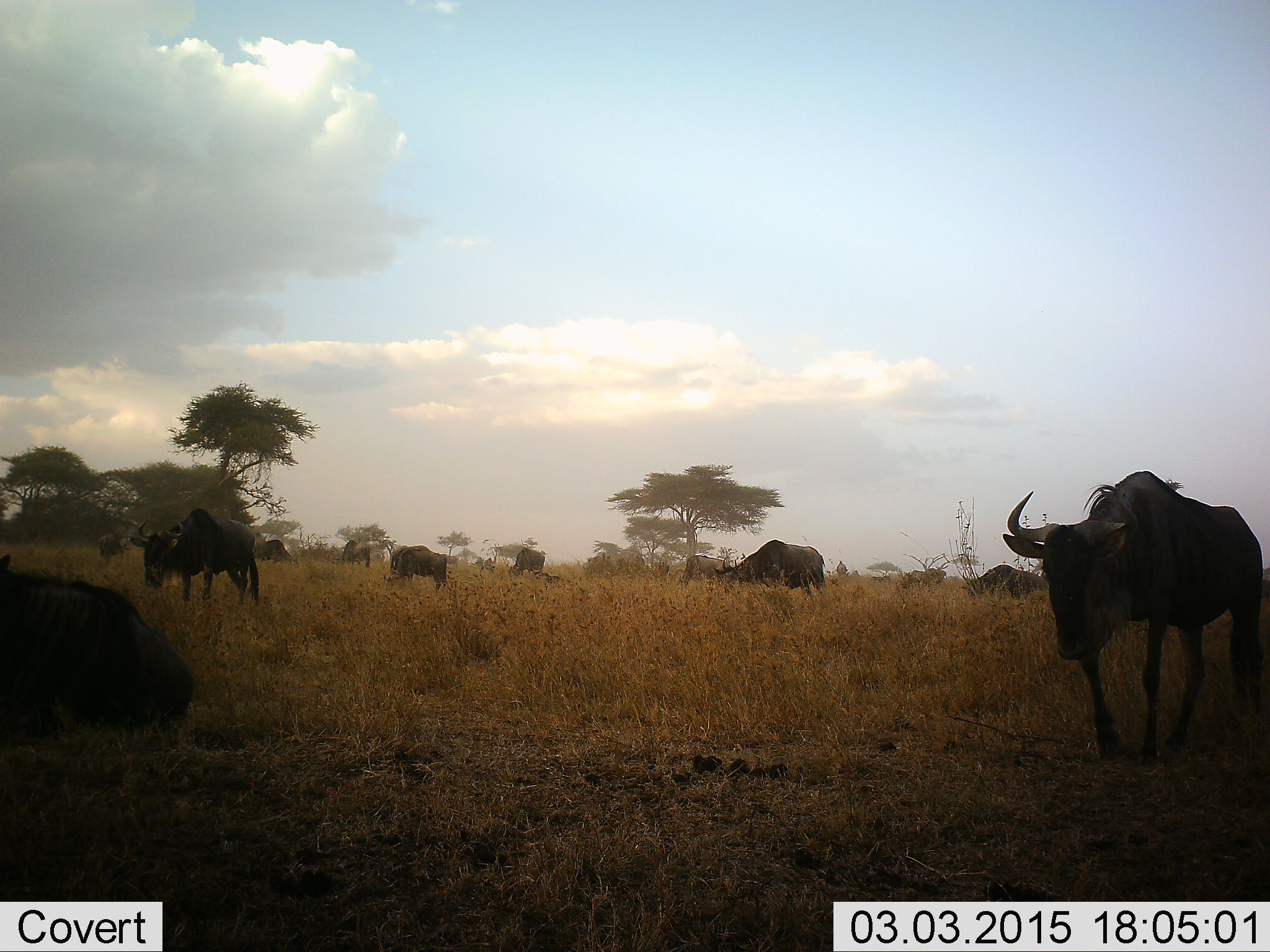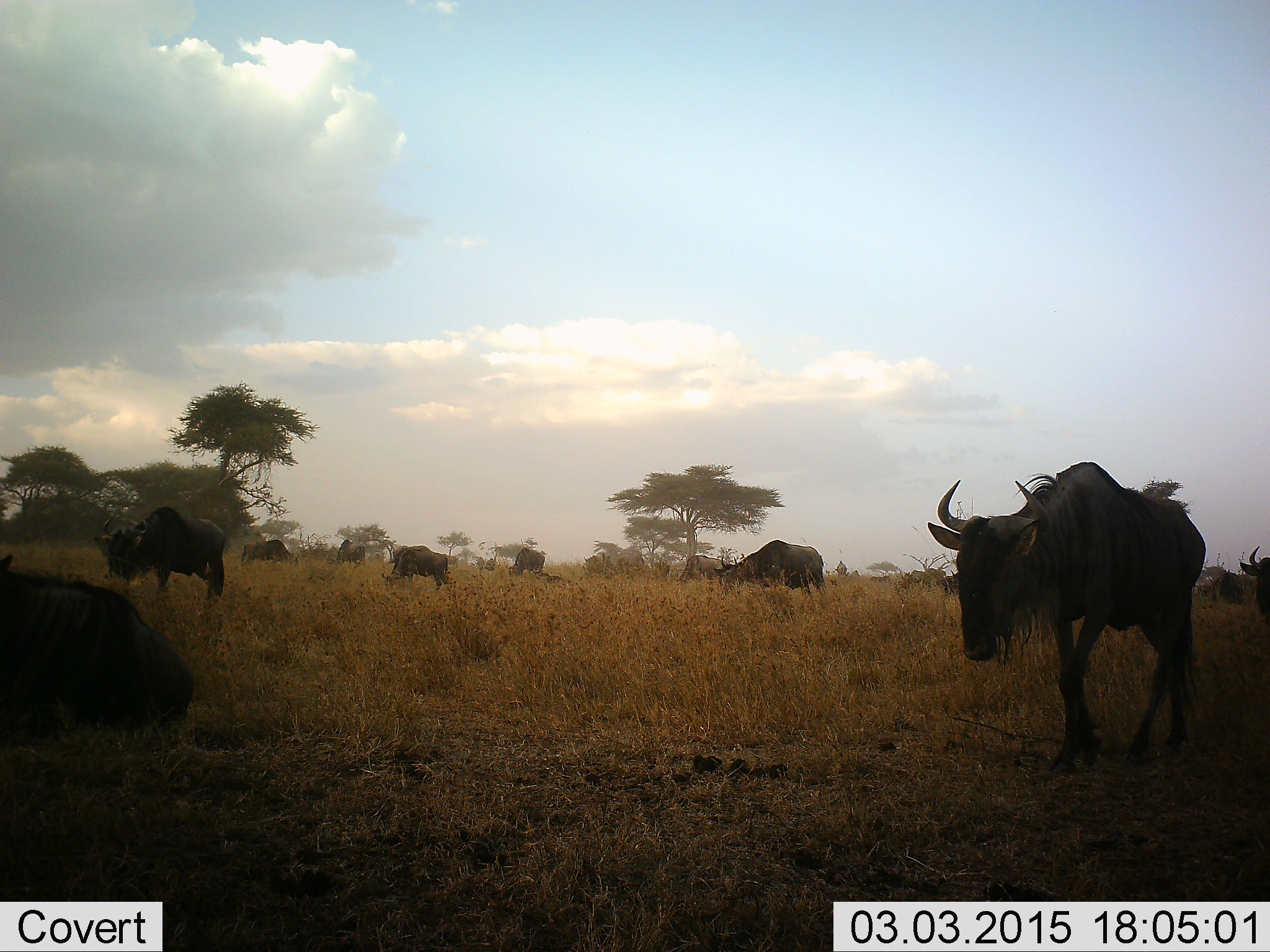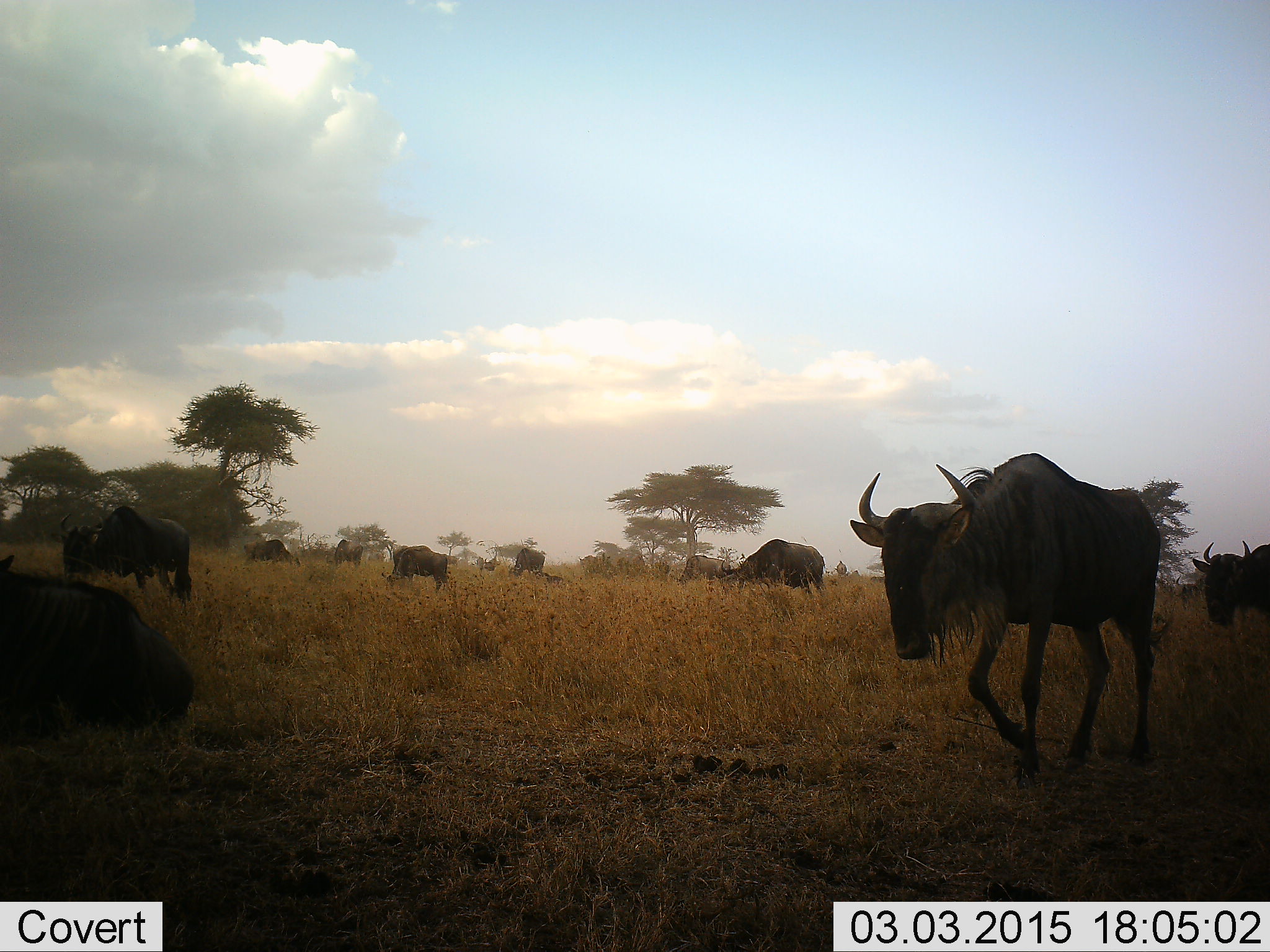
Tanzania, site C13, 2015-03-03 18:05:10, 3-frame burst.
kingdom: Animalia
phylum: Chordata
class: Mammalia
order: Artiodactyla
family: Bovidae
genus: Connochaetes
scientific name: Connochaetes taurinus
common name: blue wildebeest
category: wildebeest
Wildebeest (blue wildebeest) (Connochaetes taurinus), count 11-50. Behavior (volunteer vote fractions): standing 40%, resting 60%, moving 90%, interacting 0%. Young present (vote fraction): 0%. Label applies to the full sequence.